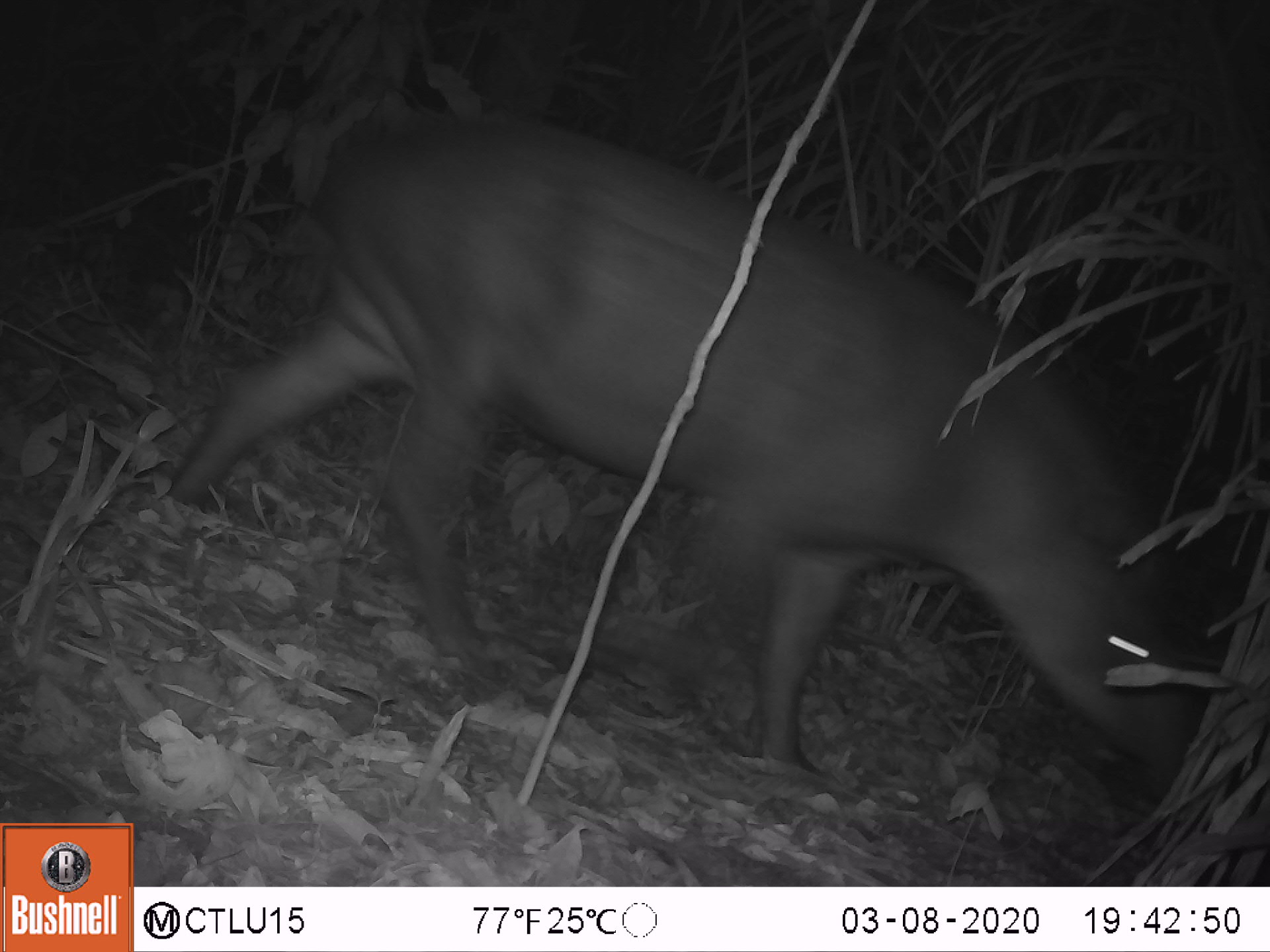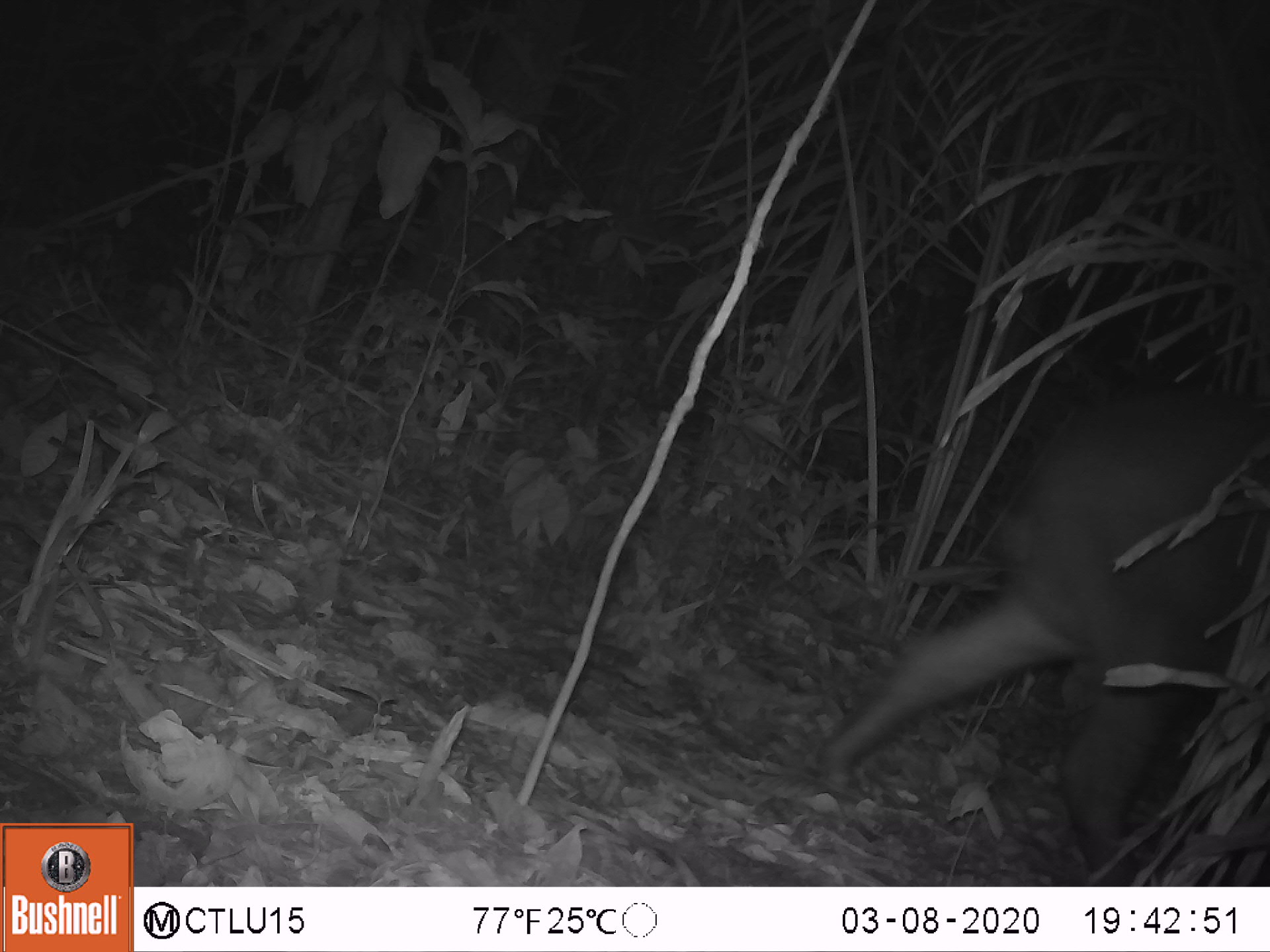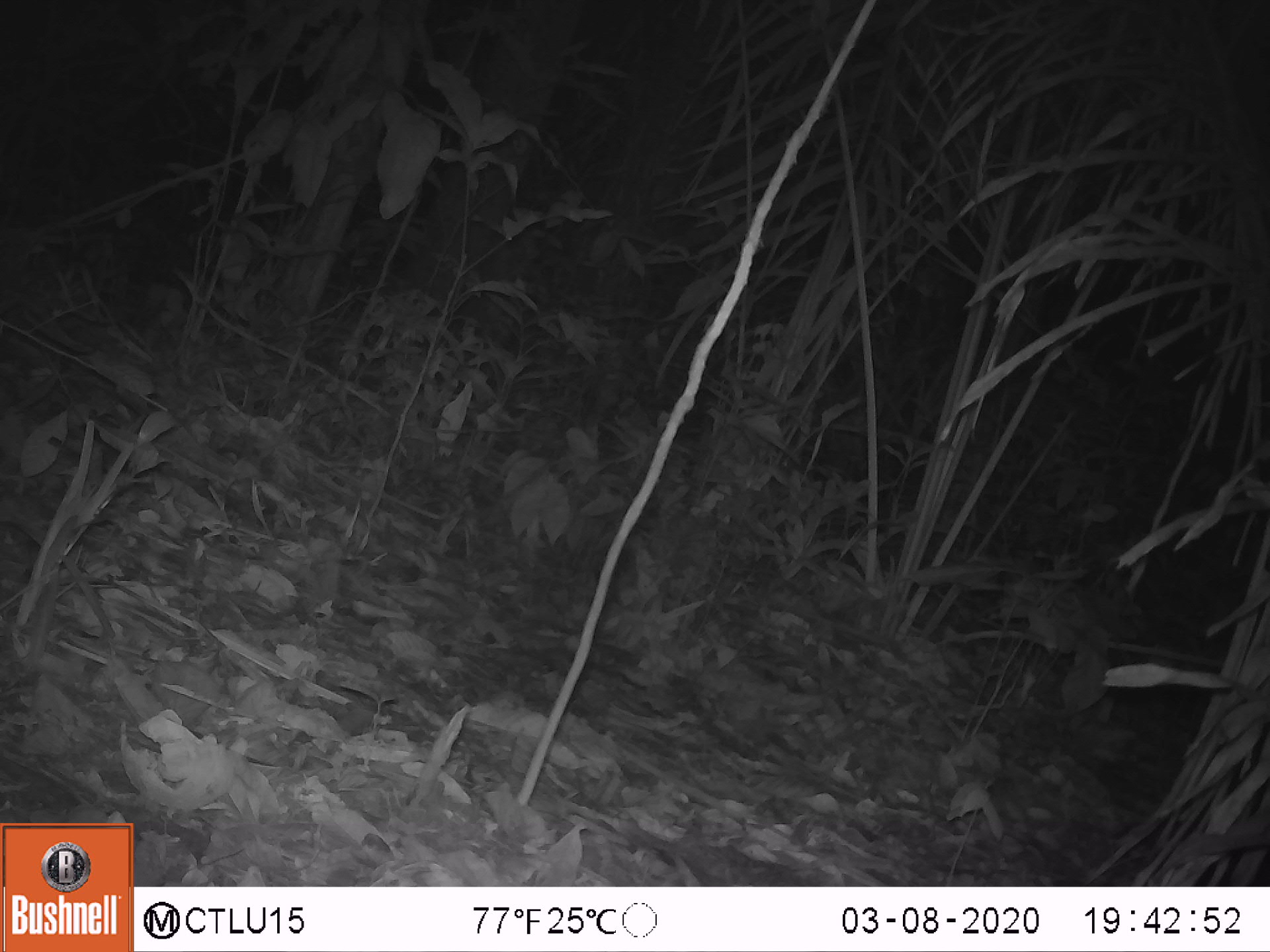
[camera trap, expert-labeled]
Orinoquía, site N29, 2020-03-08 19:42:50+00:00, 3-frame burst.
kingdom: Animalia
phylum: Chordata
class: Mammalia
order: Perissodactyla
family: Tapiridae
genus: Tapirus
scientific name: Tapirus terrestris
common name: lowland tapir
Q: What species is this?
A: Lowland tapir (Tapirus terrestris).